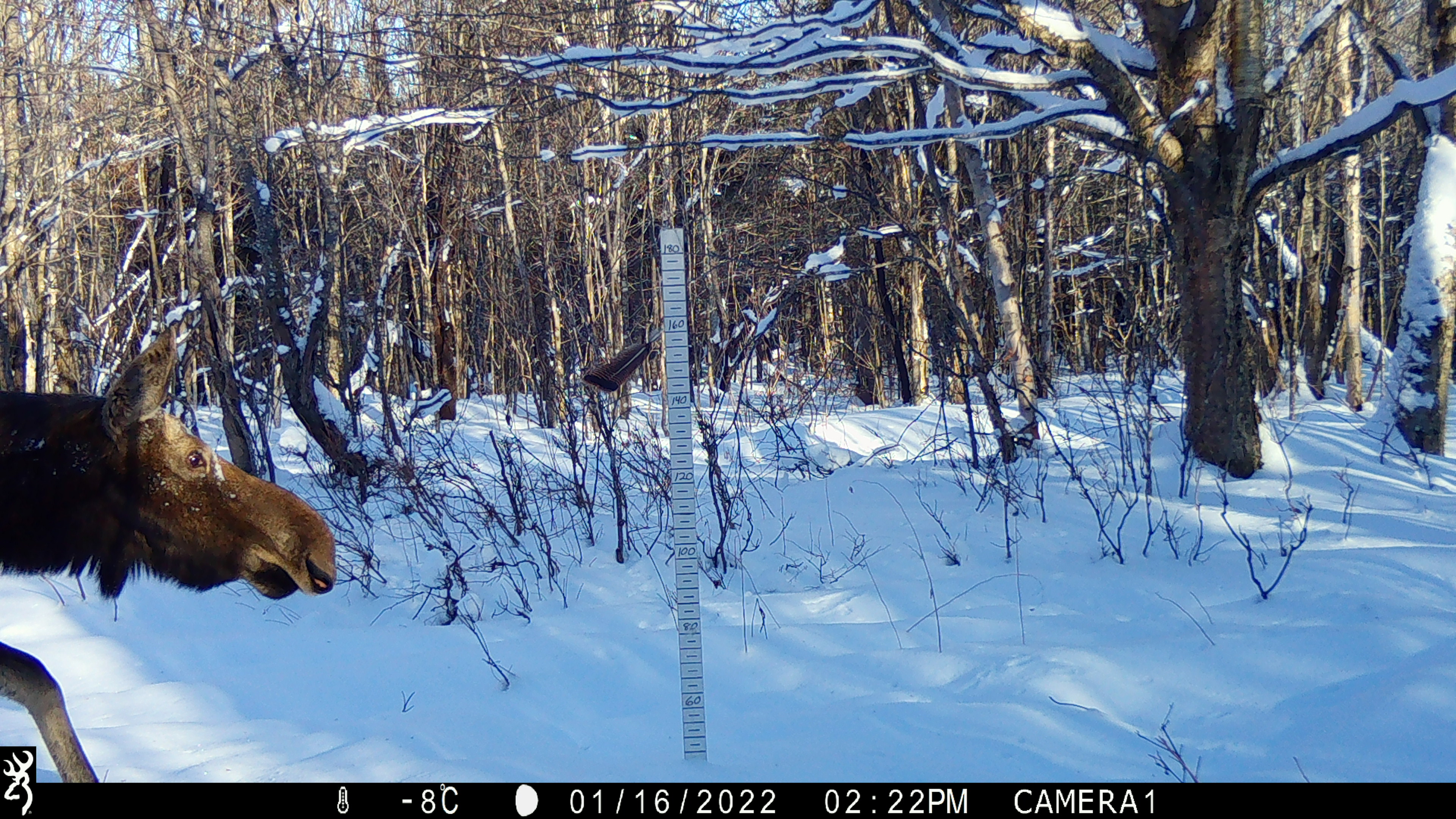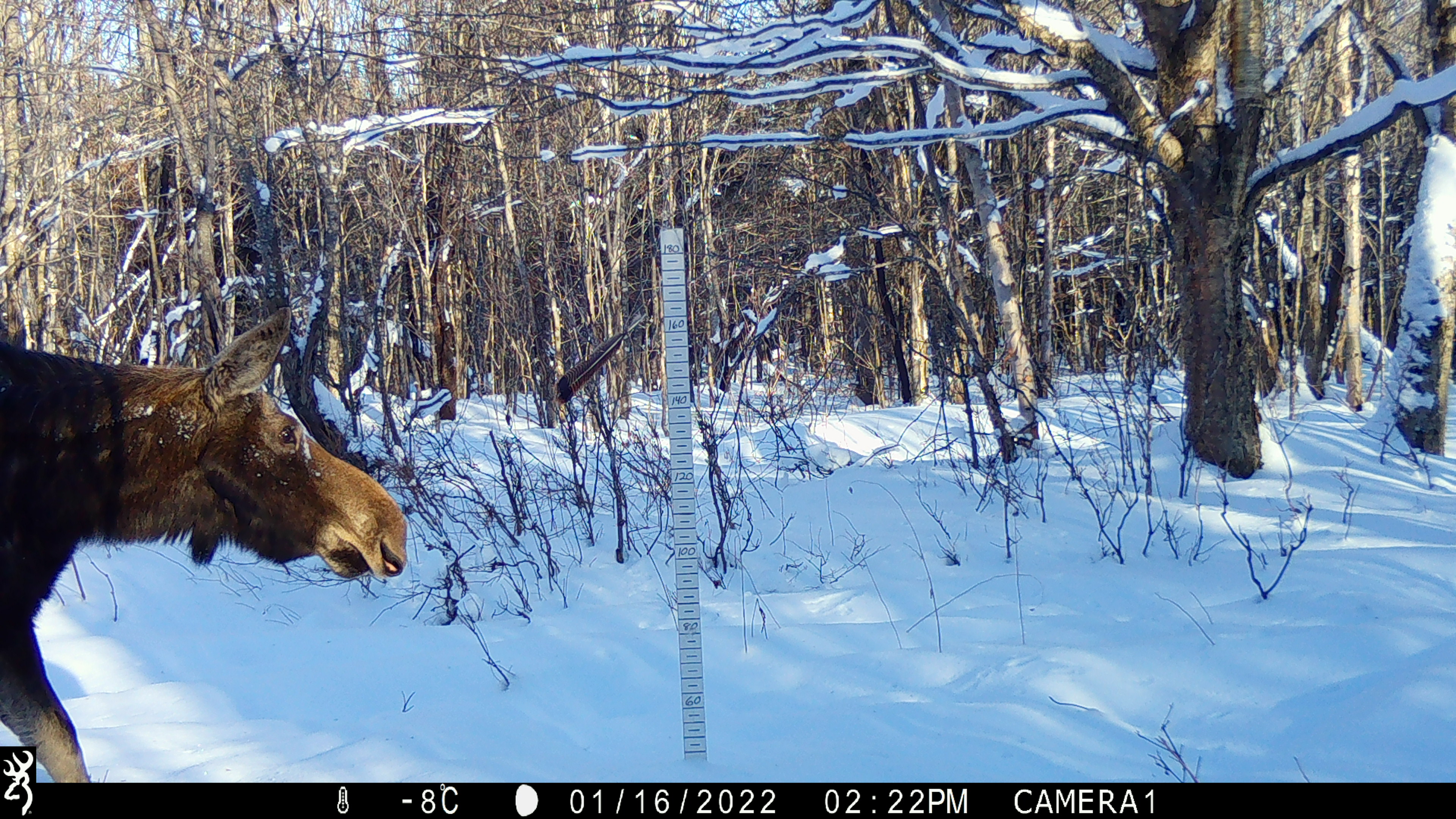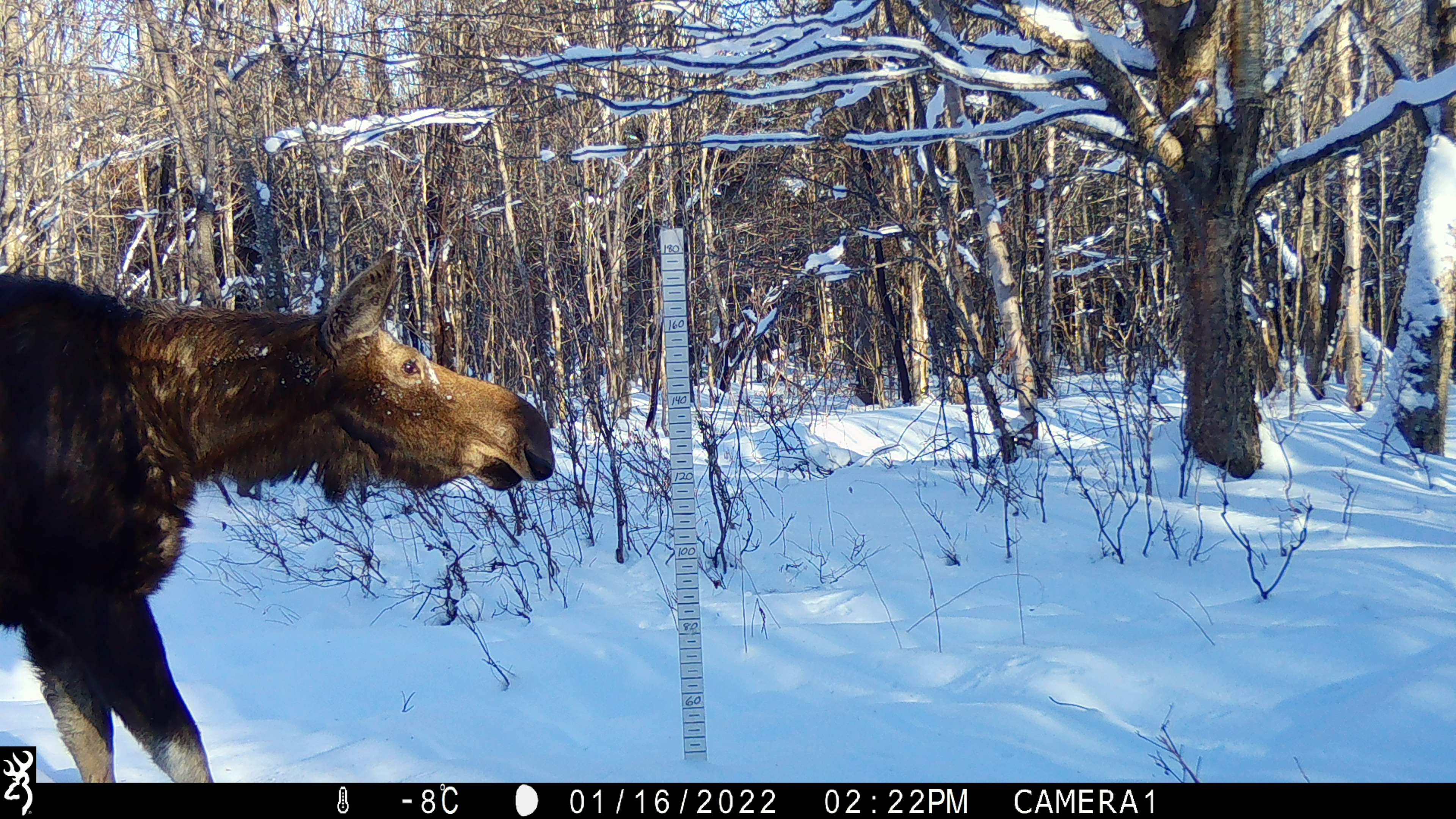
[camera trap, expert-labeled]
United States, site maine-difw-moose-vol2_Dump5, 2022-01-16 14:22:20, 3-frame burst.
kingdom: Animalia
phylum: Chordata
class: Mammalia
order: Artiodactyla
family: Cervidae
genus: Alces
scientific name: Alces alces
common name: moose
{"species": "moose (Alces alces)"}